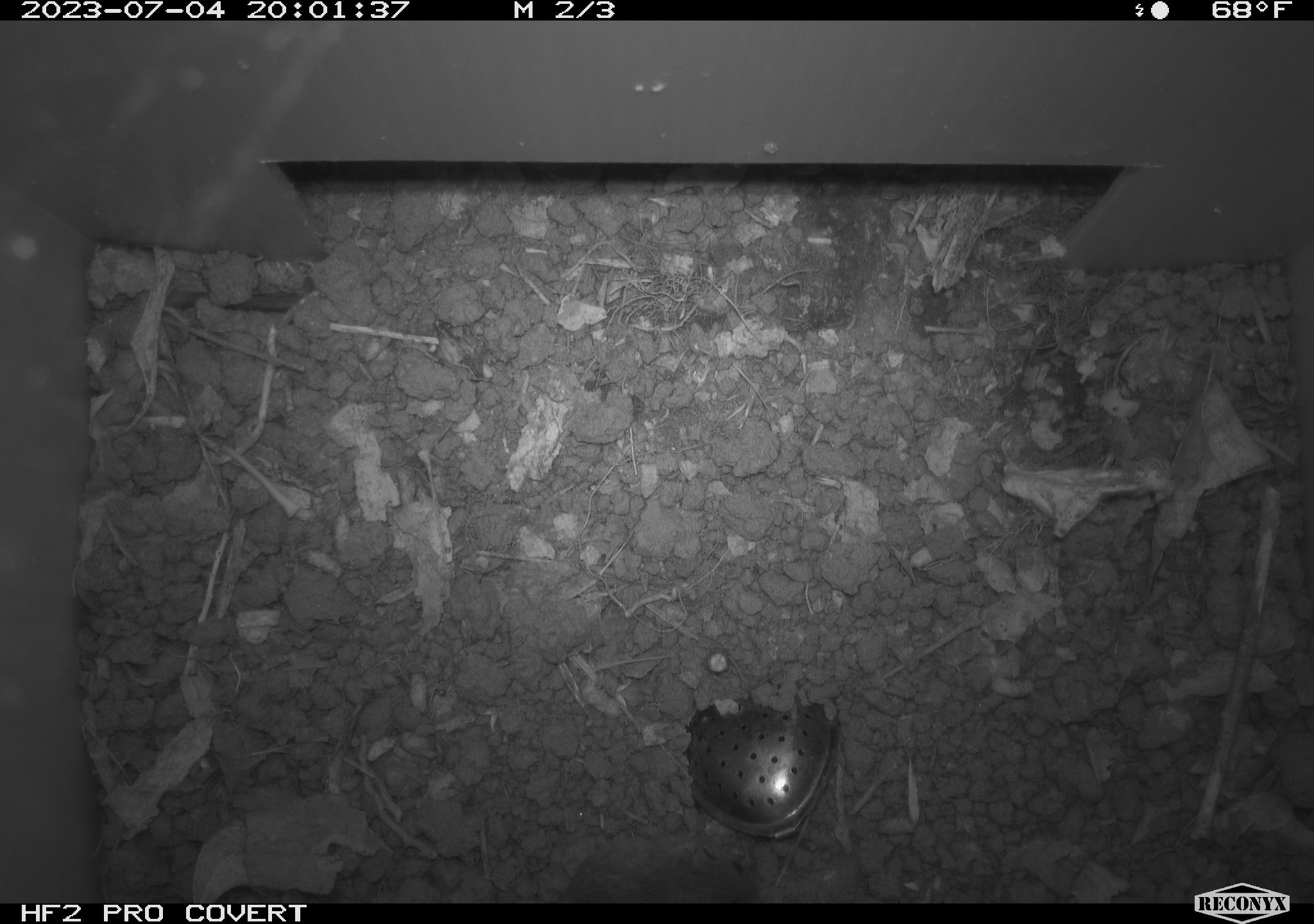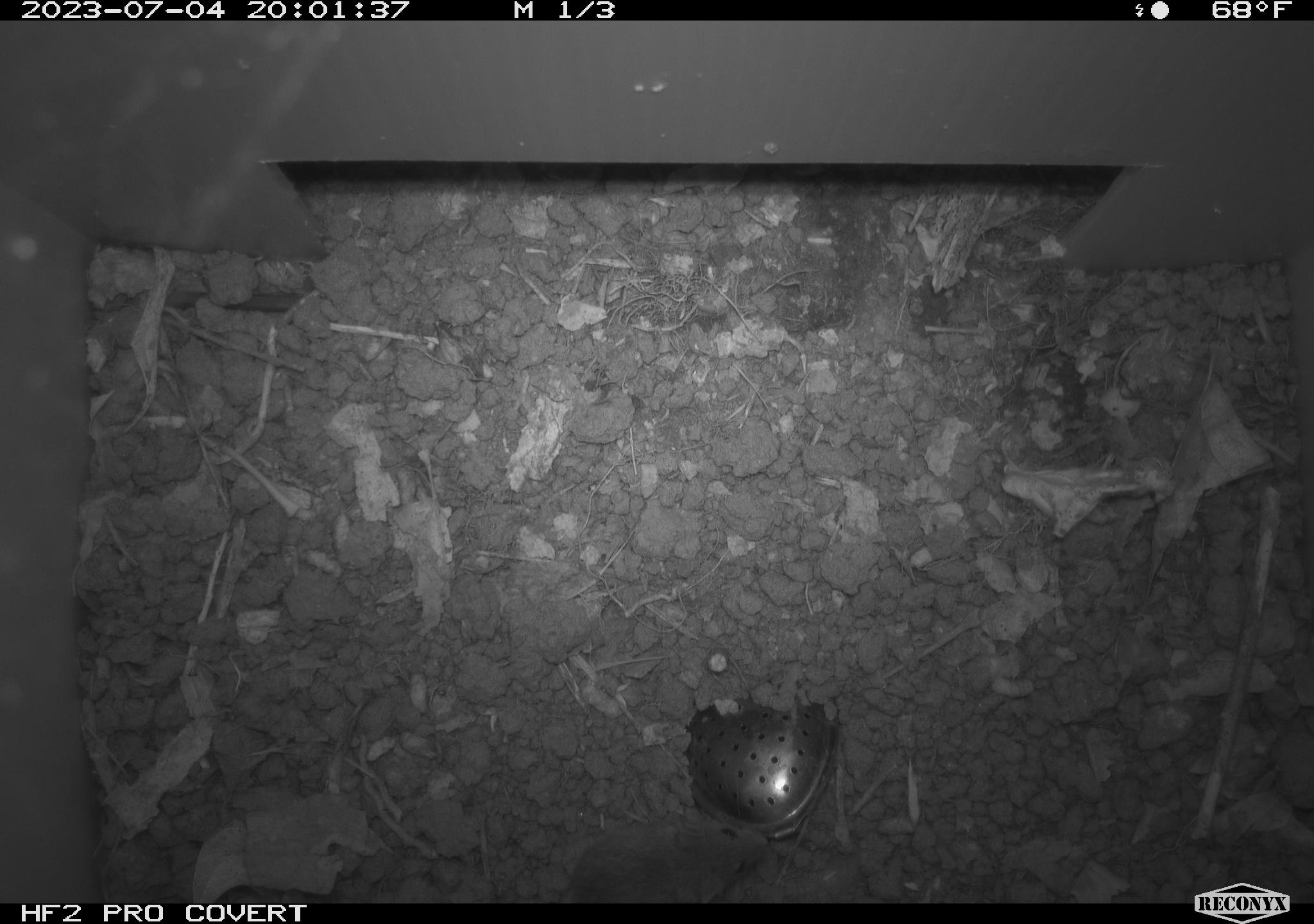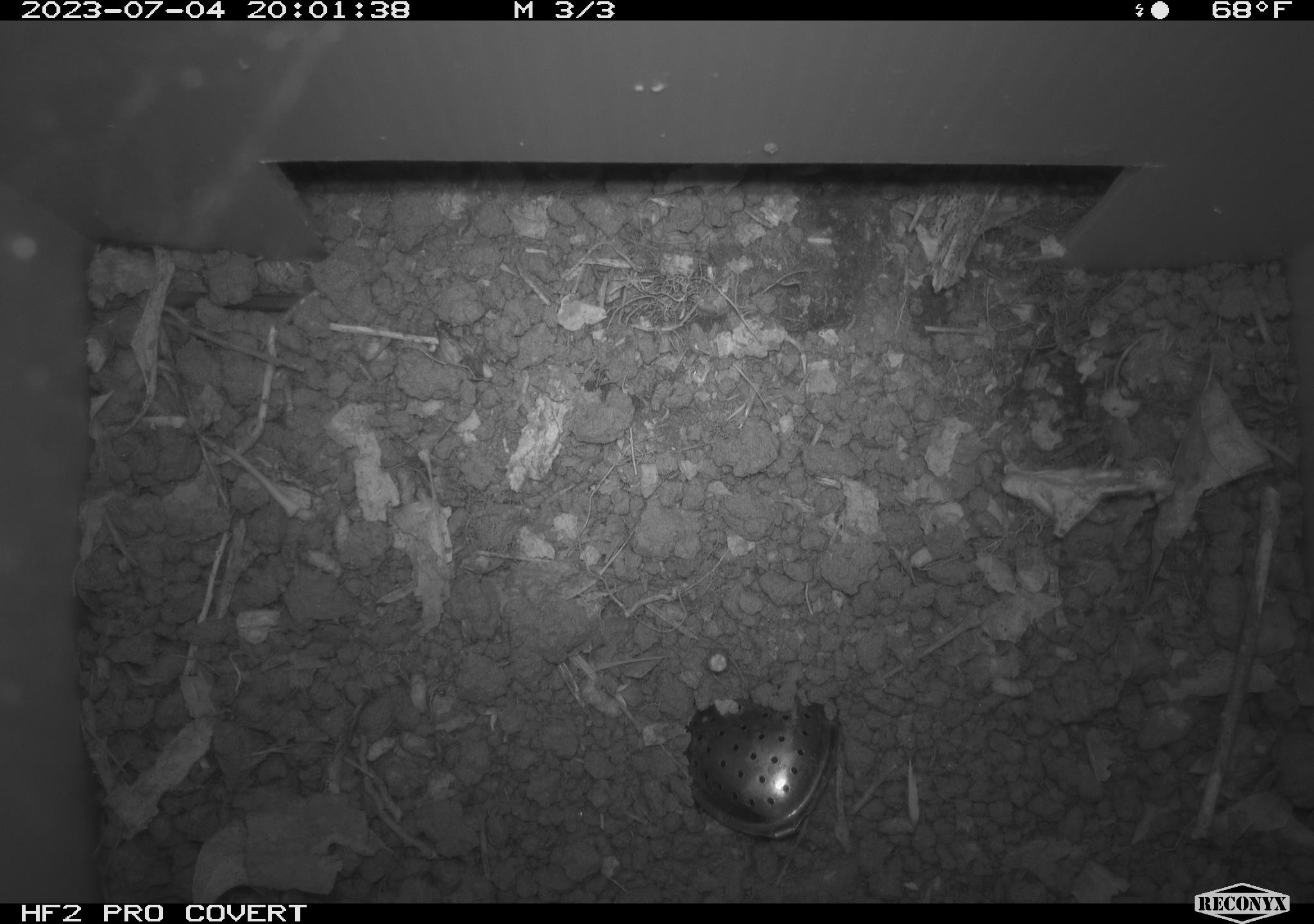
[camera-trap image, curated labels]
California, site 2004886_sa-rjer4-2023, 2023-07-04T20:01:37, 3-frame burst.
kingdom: Animalia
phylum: Chordata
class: Mammalia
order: Rodentia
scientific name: Rodentia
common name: mouse species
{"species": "mouse species (Rodentia)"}